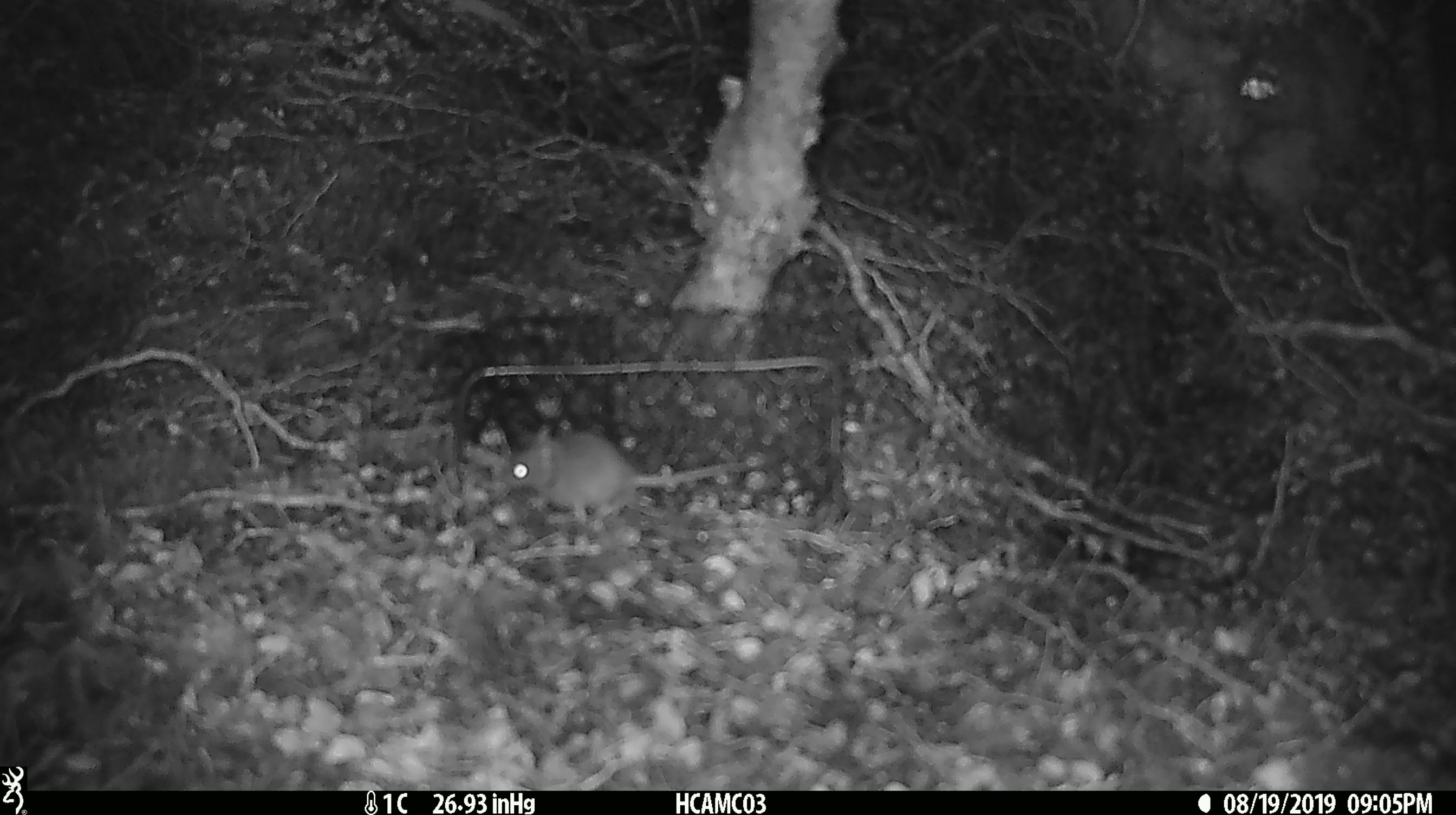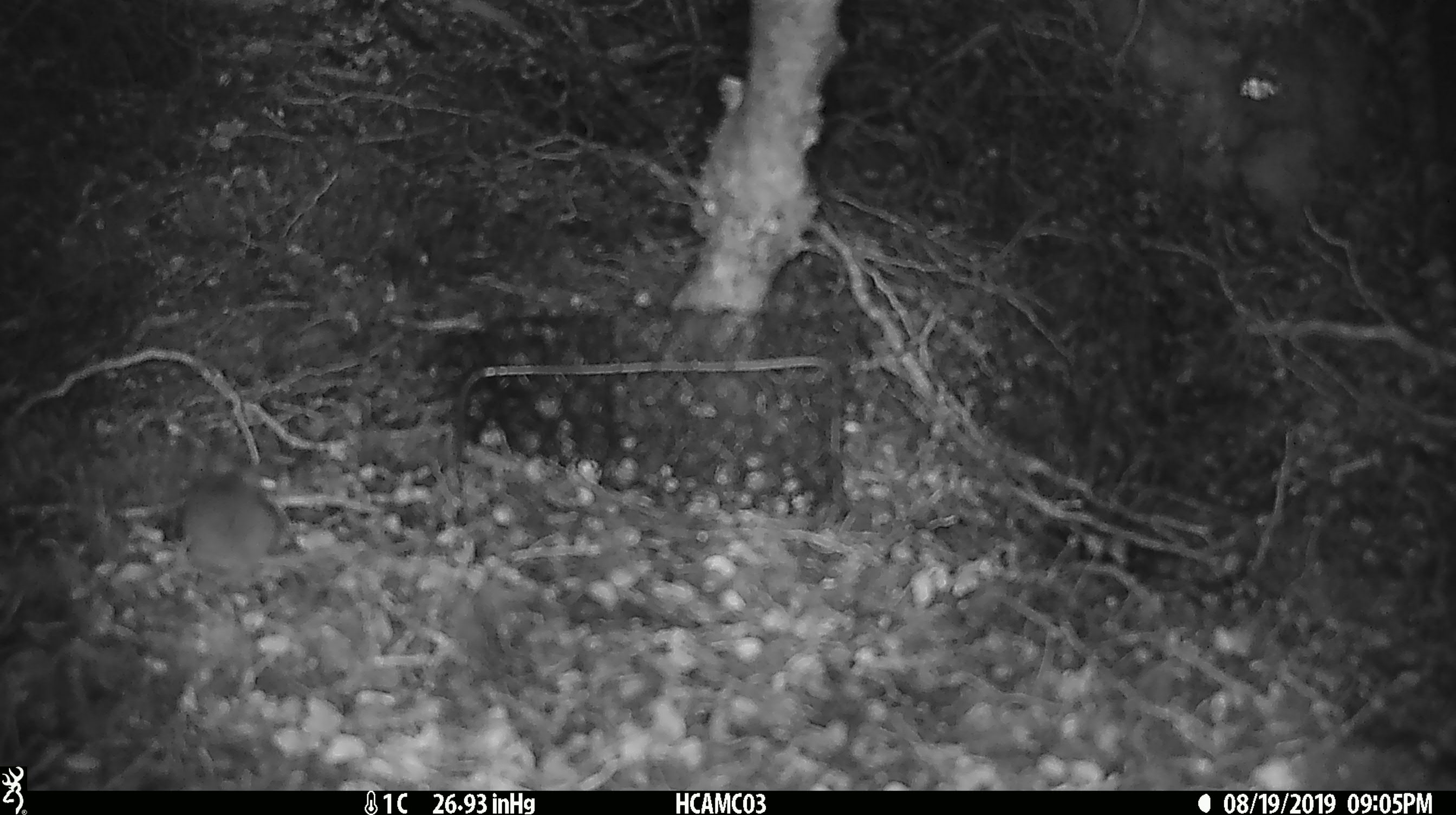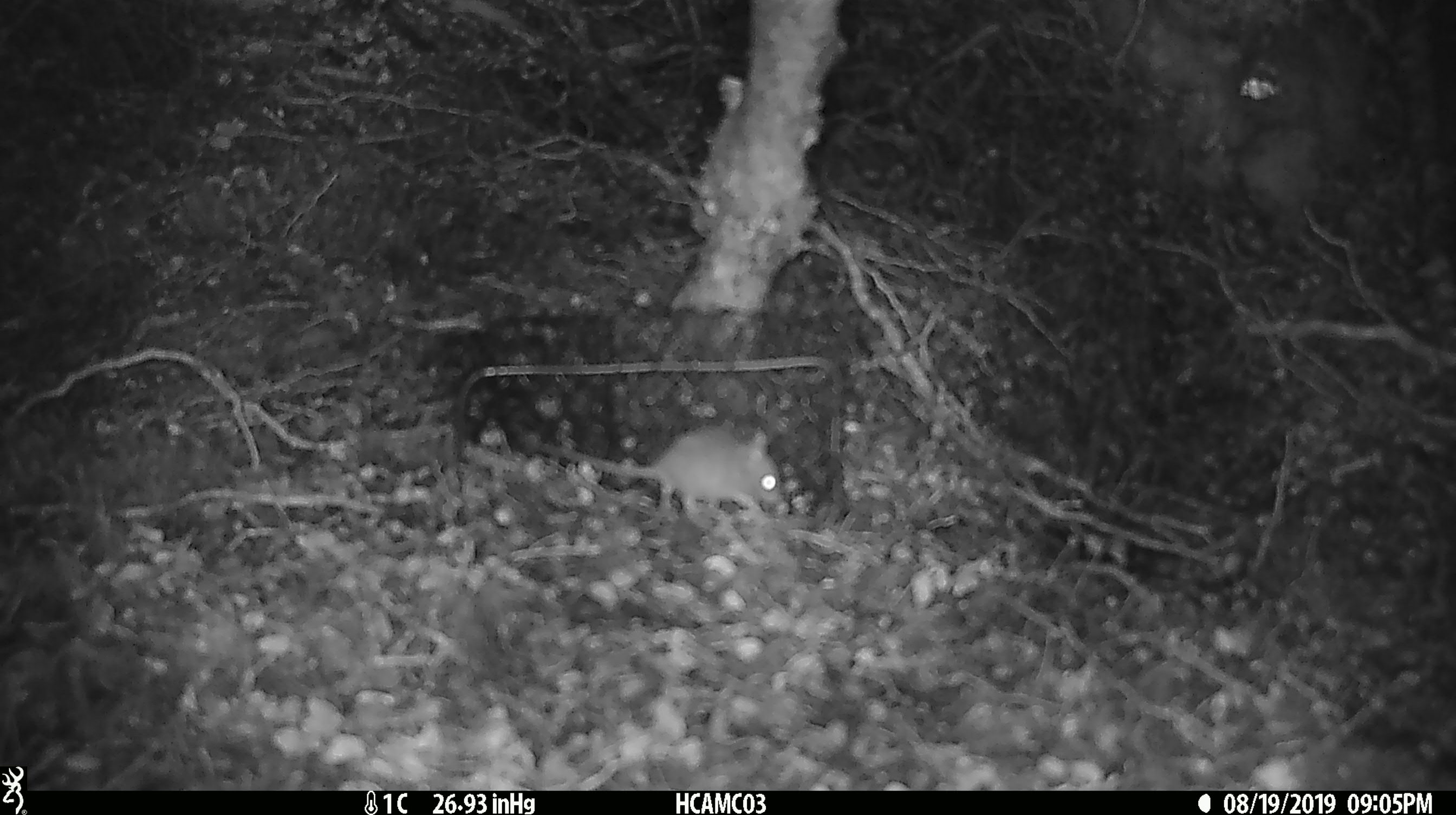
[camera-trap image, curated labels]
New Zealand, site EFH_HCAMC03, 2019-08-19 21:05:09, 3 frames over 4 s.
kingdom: Animalia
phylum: Chordata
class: Mammalia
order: Rodentia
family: Muridae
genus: Mus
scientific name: Mus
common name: mouse